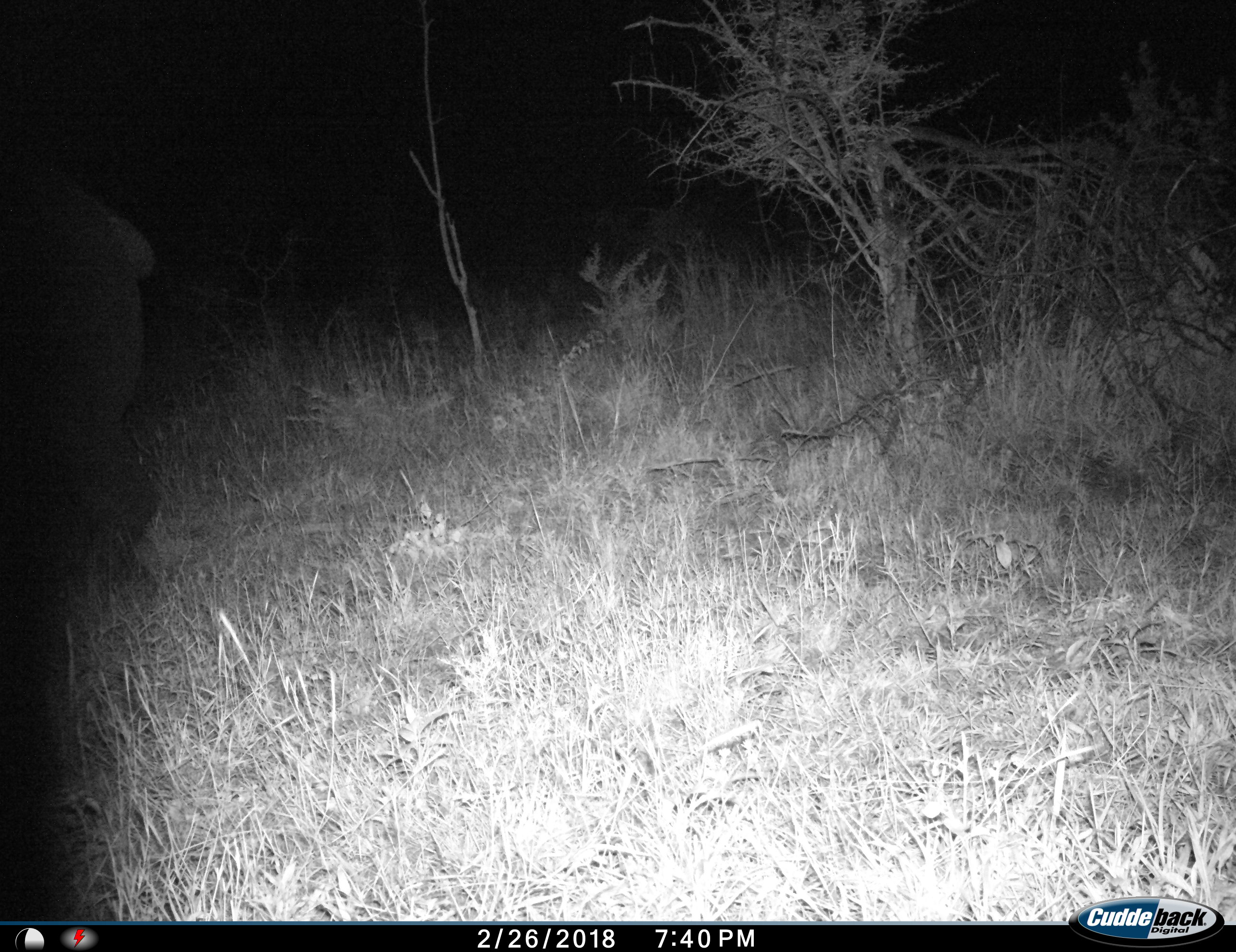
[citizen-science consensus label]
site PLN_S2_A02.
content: unidentified animal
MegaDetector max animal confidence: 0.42